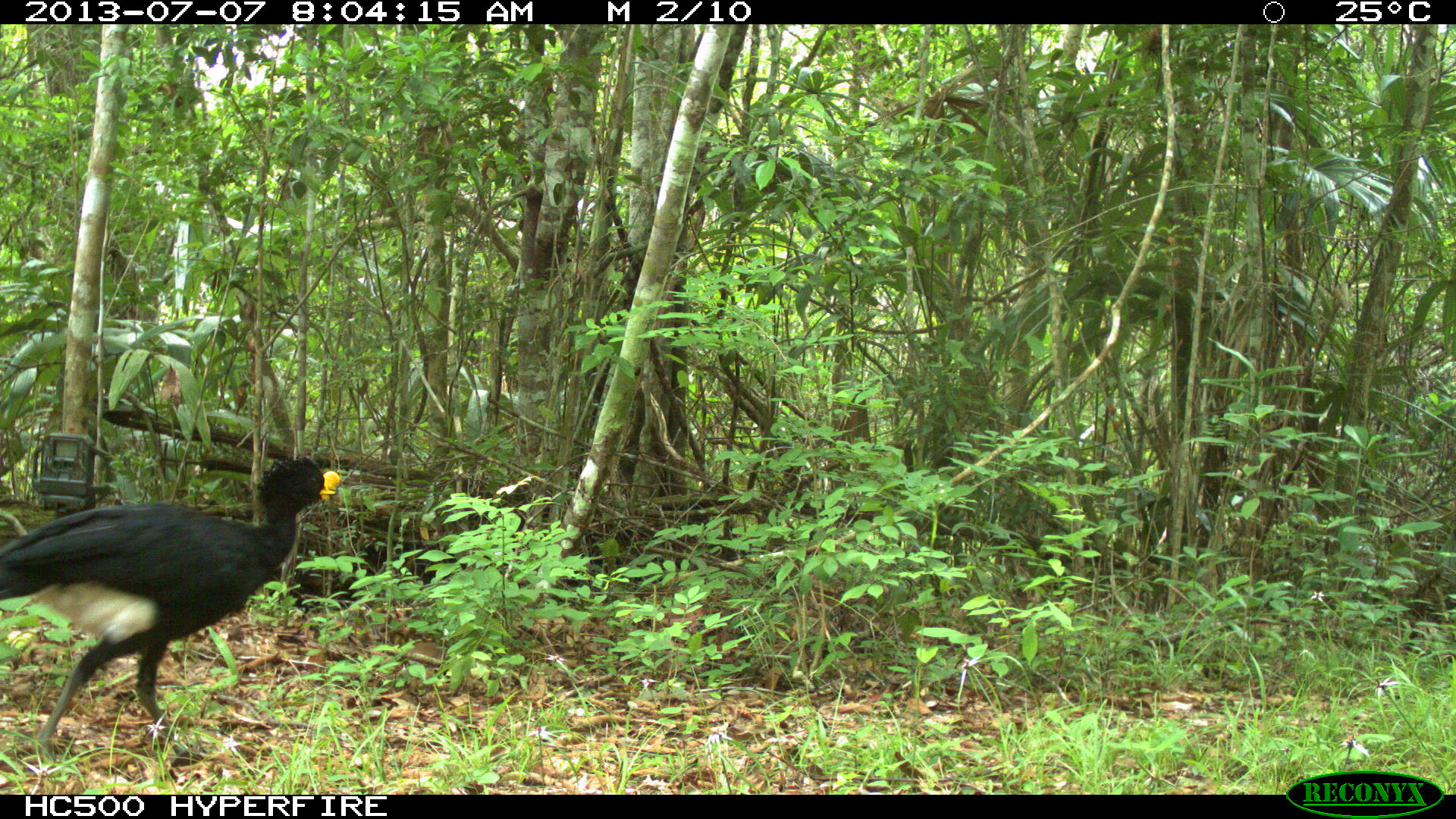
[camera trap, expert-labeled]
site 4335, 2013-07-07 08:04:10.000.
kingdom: Animalia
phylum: Chordata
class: Aves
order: Galliformes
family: Cracidae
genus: Crax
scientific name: Crax rubra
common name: great curassow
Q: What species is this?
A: Crax rubra (great curassow).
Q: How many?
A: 1.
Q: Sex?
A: Male.